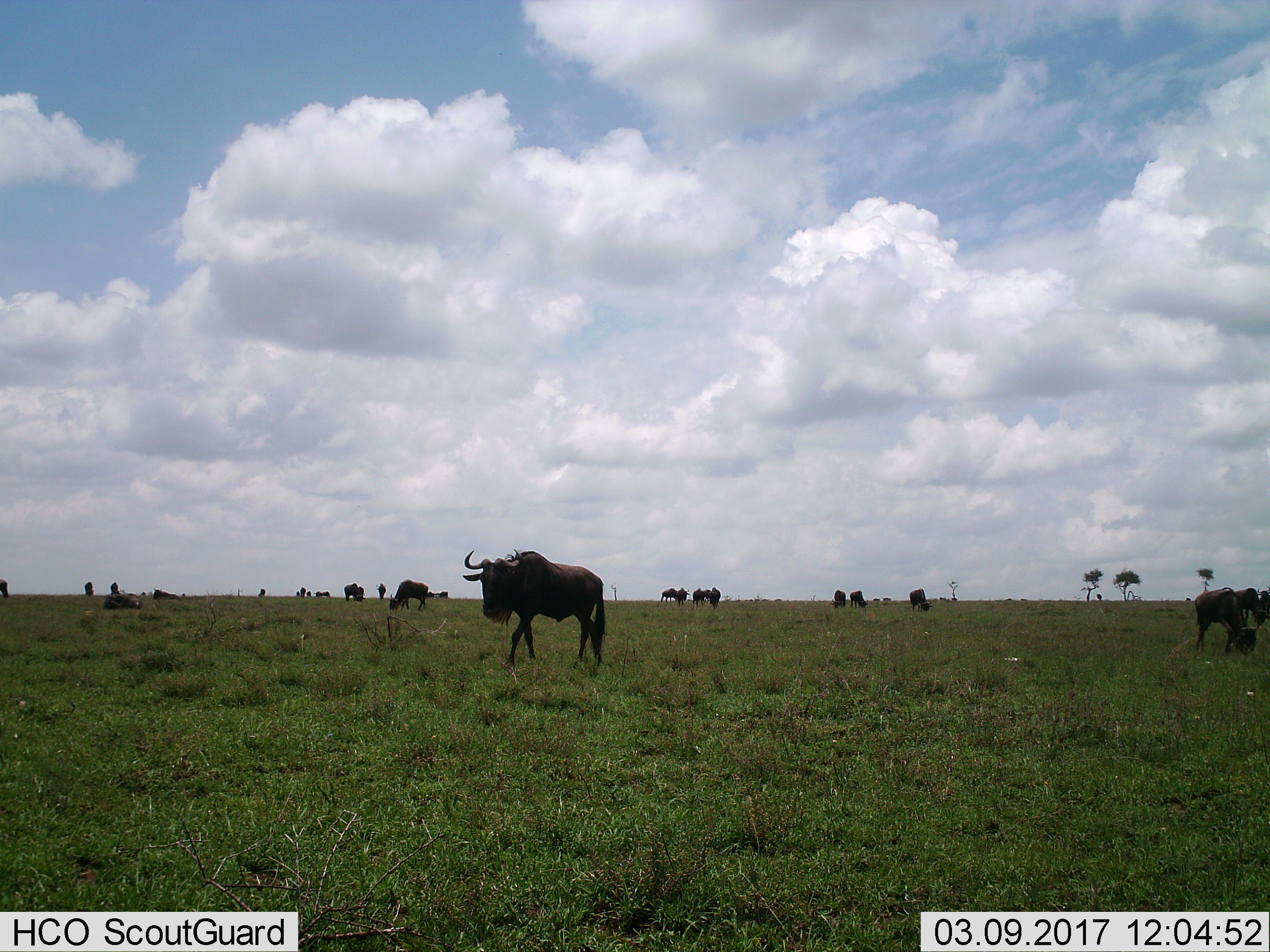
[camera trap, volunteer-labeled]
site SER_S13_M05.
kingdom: Animalia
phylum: Chordata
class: Mammalia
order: Artiodactyla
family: Bovidae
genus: Connochaetes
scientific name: Connochaetes taurinus taurinus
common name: blue wildebeest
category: wildebeestblue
Wildebeestblue (blue wildebeest) (Connochaetes taurinus taurinus), count 11-50. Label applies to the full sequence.